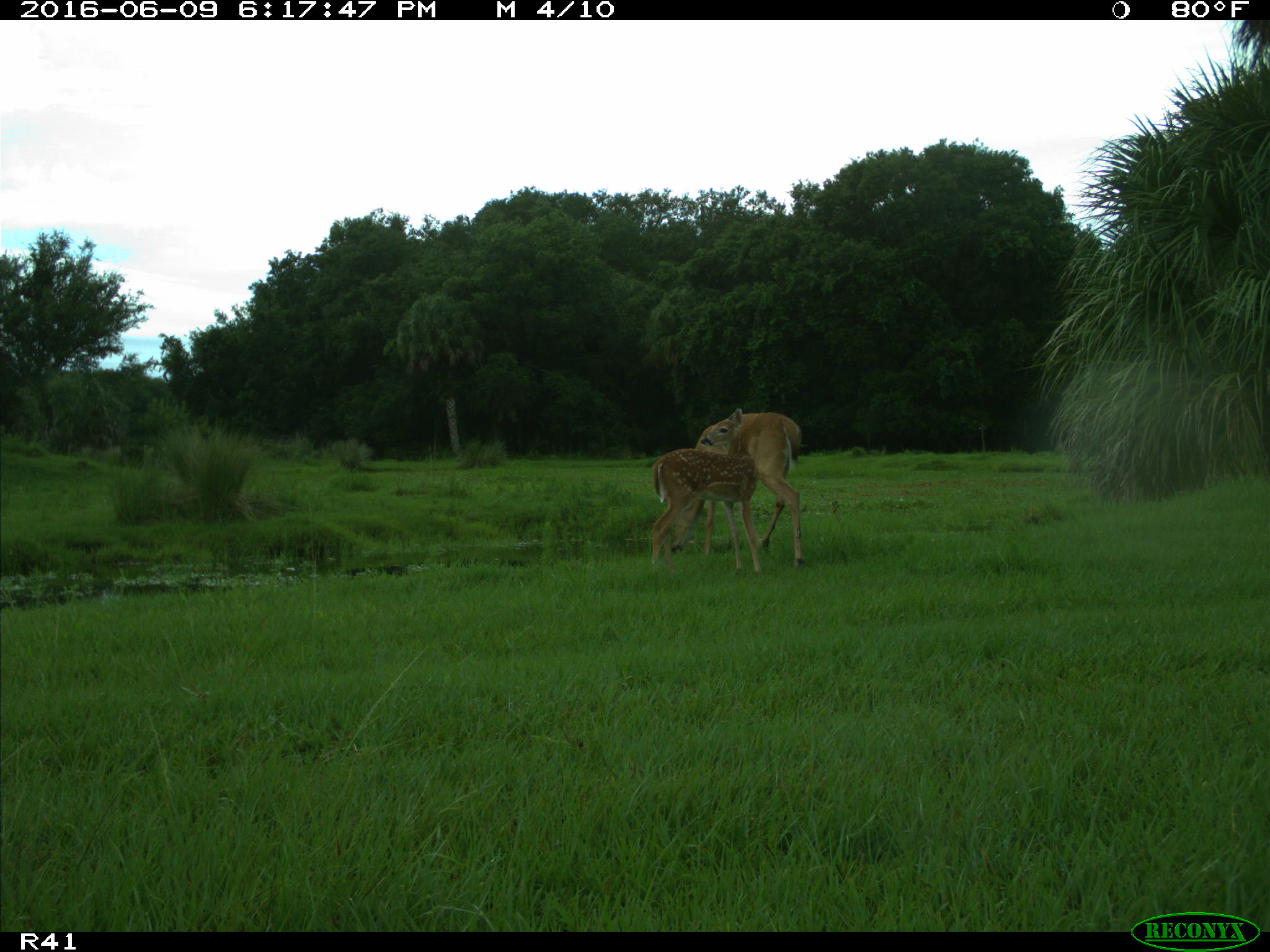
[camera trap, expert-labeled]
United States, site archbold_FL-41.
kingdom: Animalia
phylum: Chordata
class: Mammalia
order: Artiodactyla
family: Cervidae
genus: Odocoileus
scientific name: Odocoileus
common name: deer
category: unidentified deer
Unidentified deer (deer) (Odocoileus).